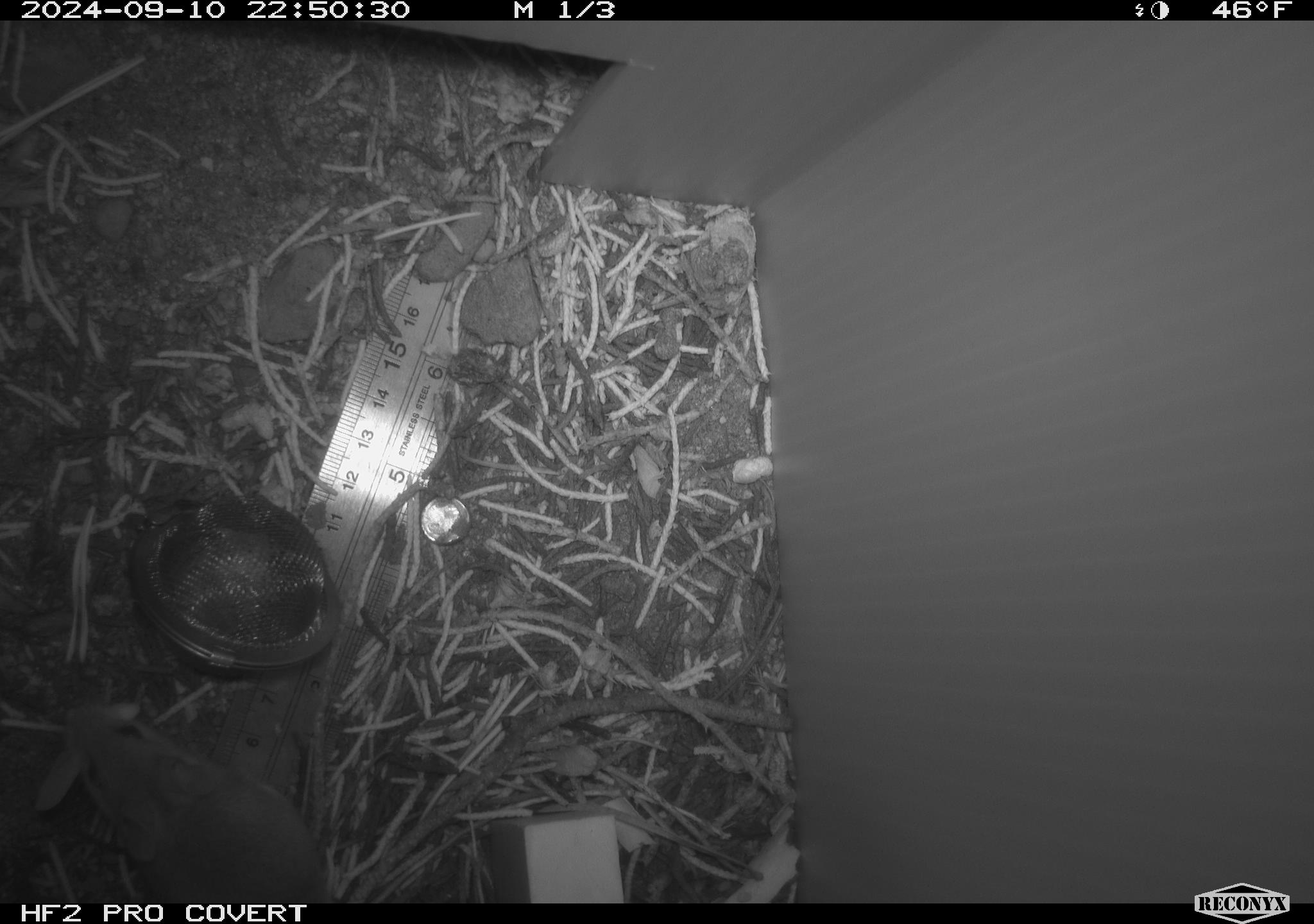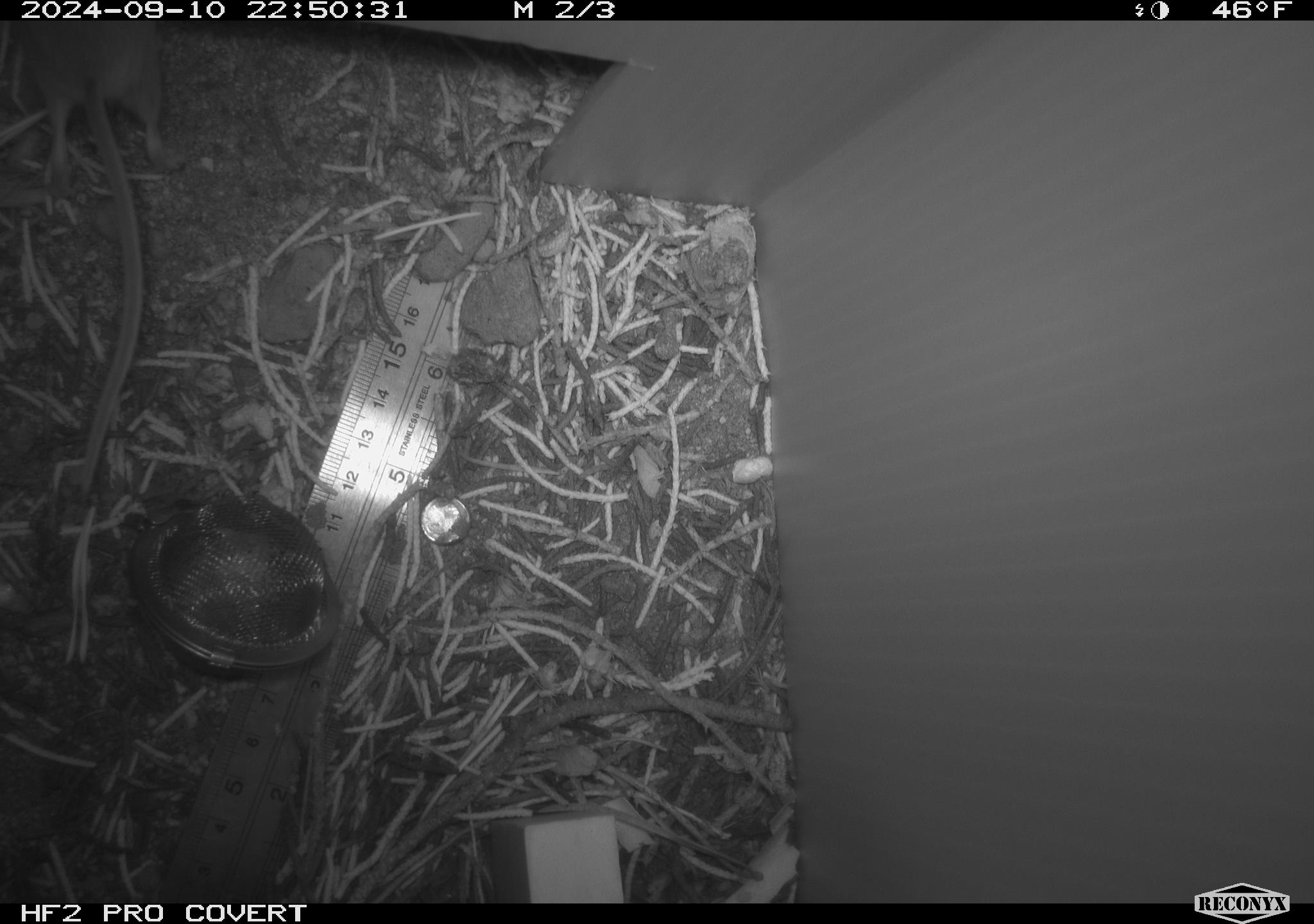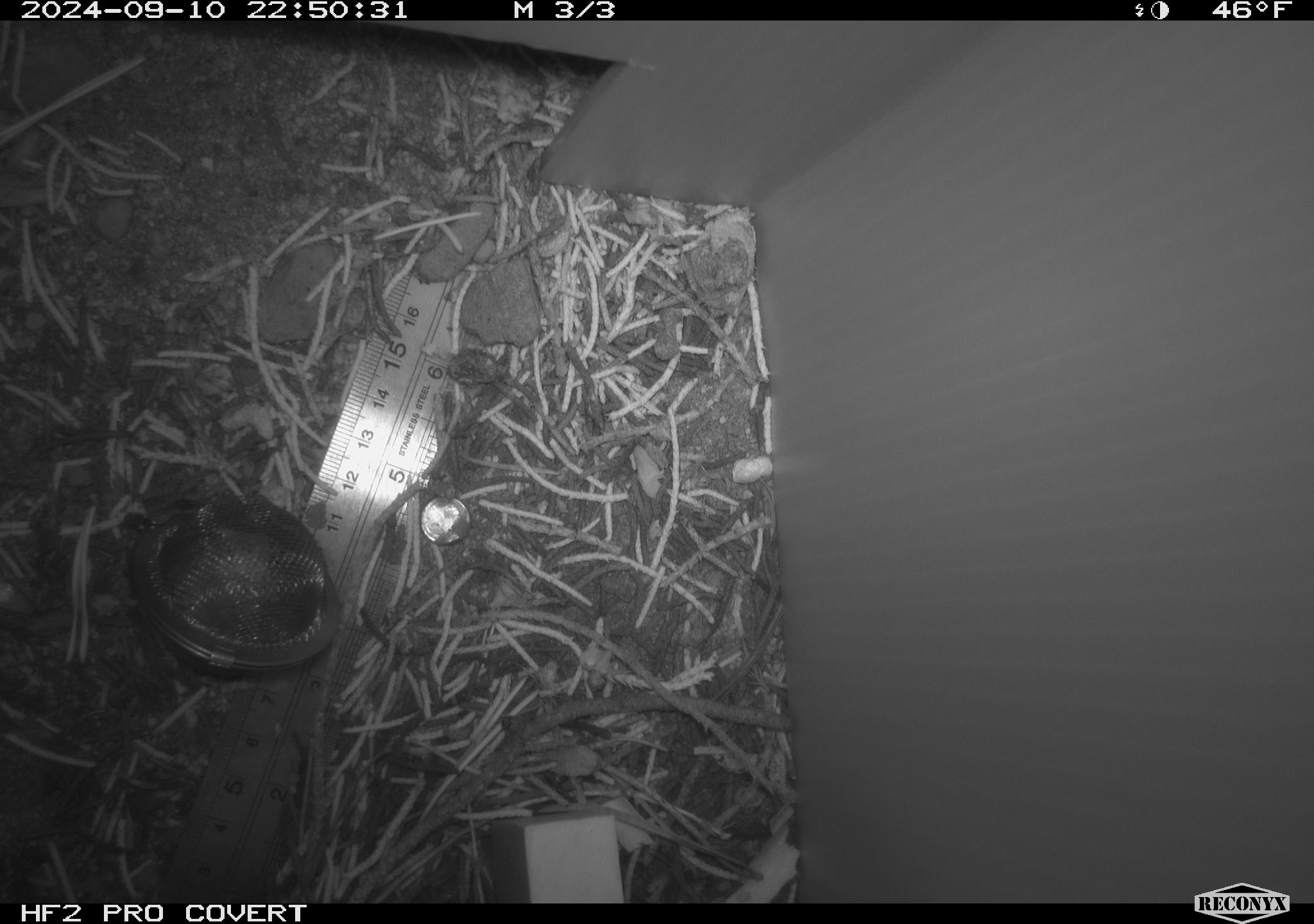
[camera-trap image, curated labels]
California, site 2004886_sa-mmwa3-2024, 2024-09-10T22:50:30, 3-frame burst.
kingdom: Animalia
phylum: Chordata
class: Mammalia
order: Rodentia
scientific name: Rodentia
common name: mouse species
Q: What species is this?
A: Mouse species (Rodentia).